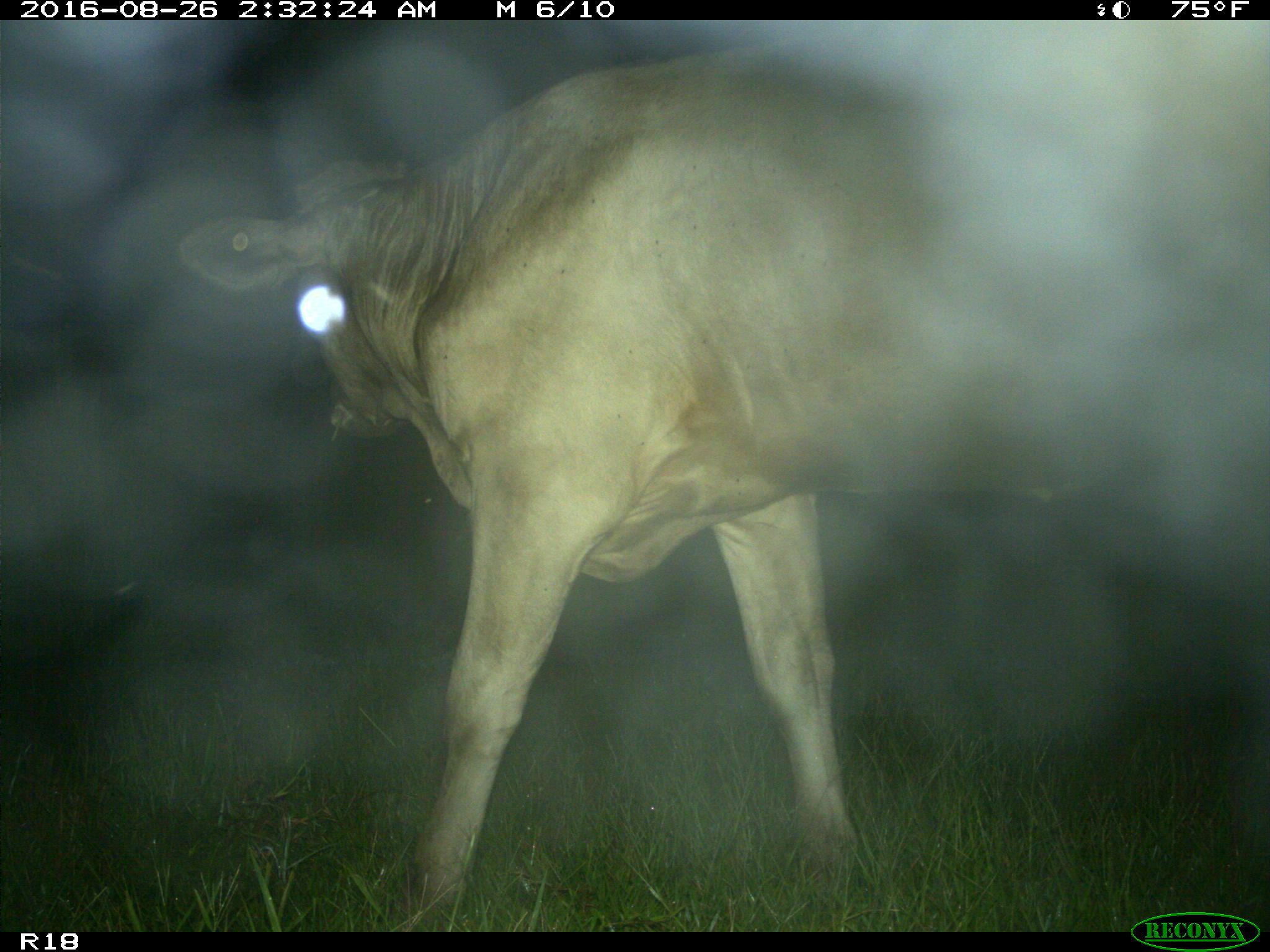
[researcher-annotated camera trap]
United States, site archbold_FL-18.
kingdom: Animalia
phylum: Chordata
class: Mammalia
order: Artiodactyla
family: Bovidae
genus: Bos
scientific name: Bos taurus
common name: domestic cow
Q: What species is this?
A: Bos taurus (domestic cow).